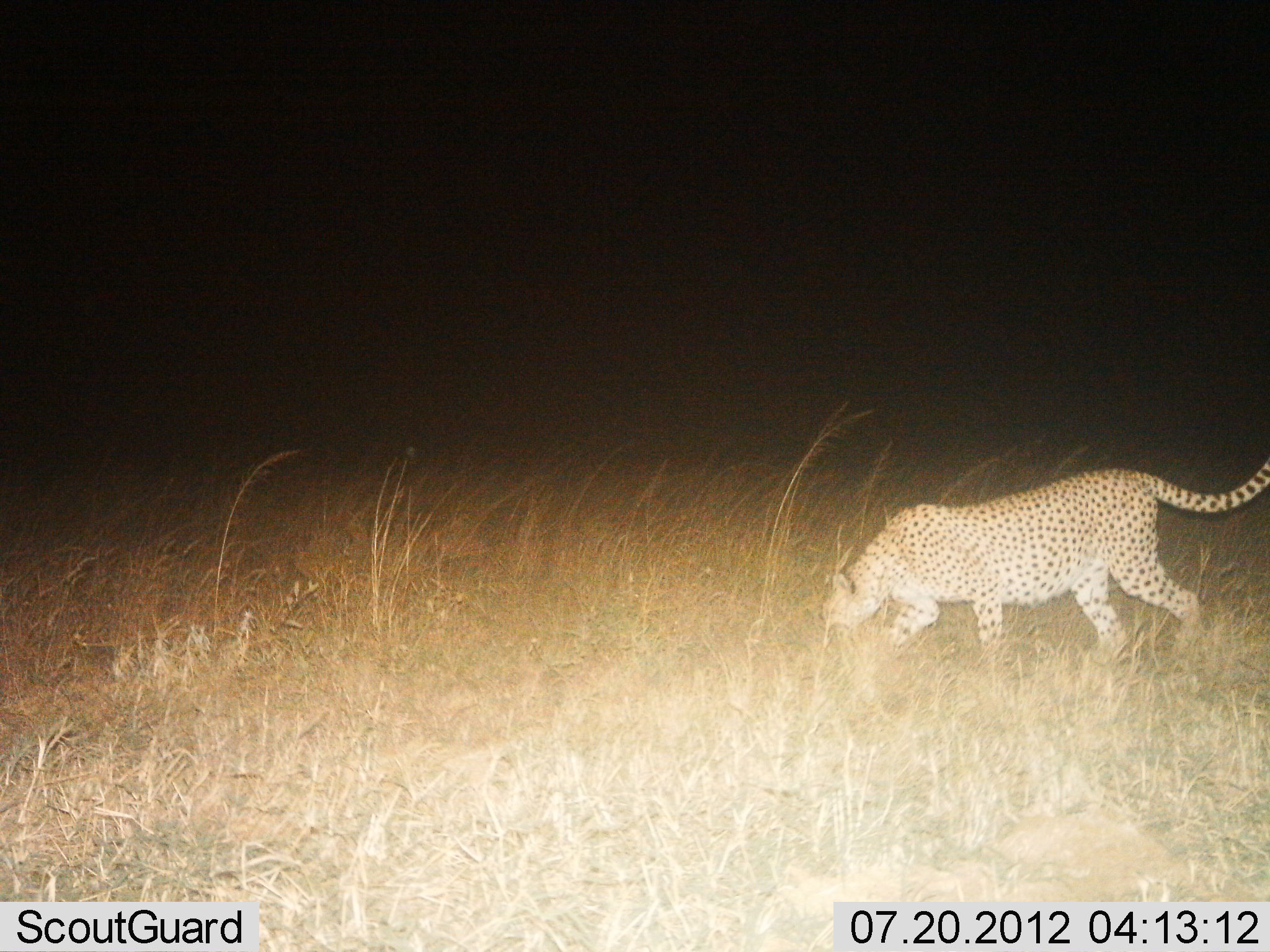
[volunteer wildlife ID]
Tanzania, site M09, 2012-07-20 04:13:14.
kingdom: Animalia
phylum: Chordata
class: Mammalia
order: Carnivora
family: Felidae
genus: Acinonyx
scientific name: Acinonyx jubatus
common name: cheetah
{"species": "cheetah (Acinonyx jubatus)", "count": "1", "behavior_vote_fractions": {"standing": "33%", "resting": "0%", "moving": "67%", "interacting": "0%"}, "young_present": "0%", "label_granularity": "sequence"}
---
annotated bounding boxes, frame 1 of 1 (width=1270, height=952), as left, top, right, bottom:
animal: 821, 461, 1270, 664